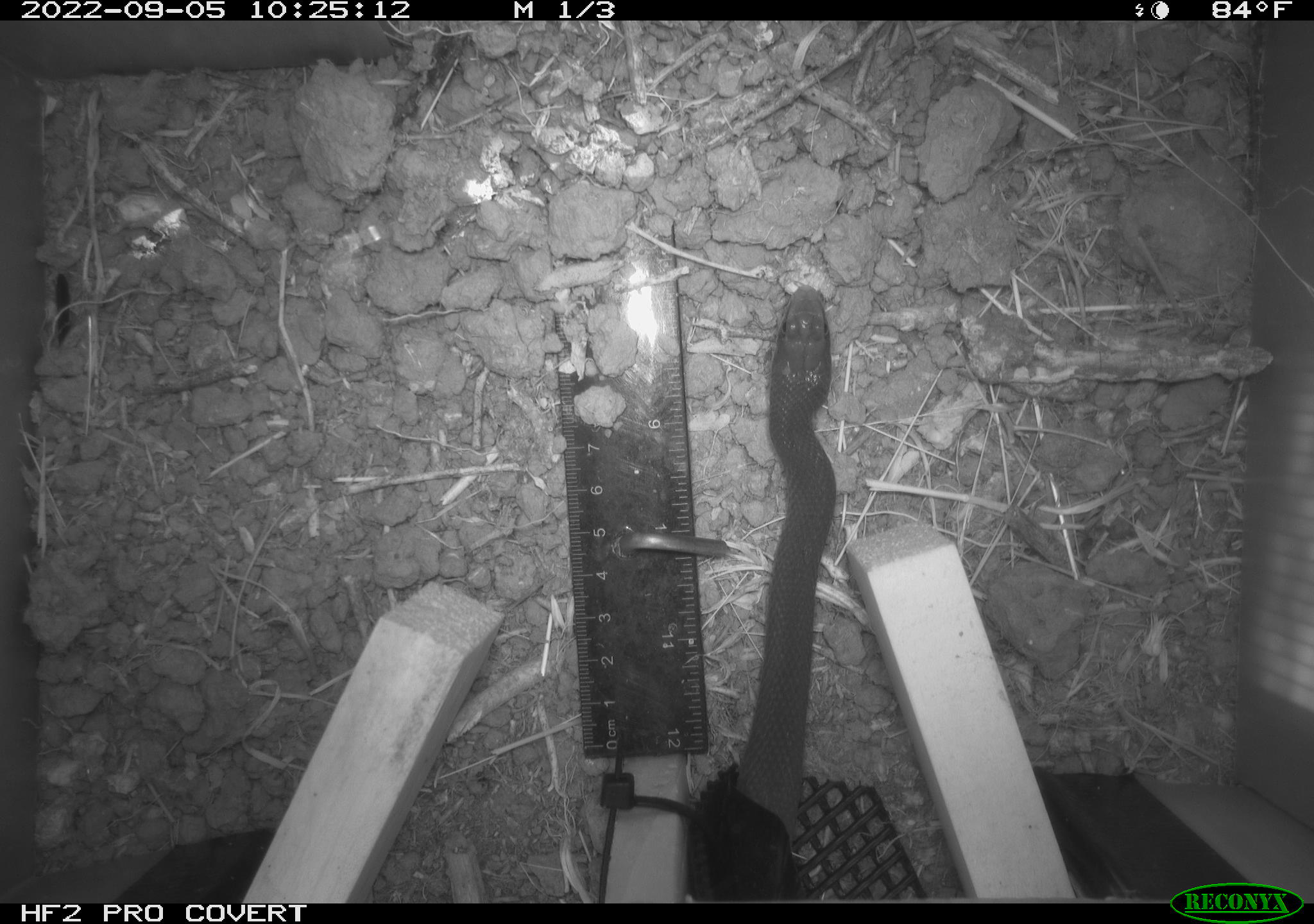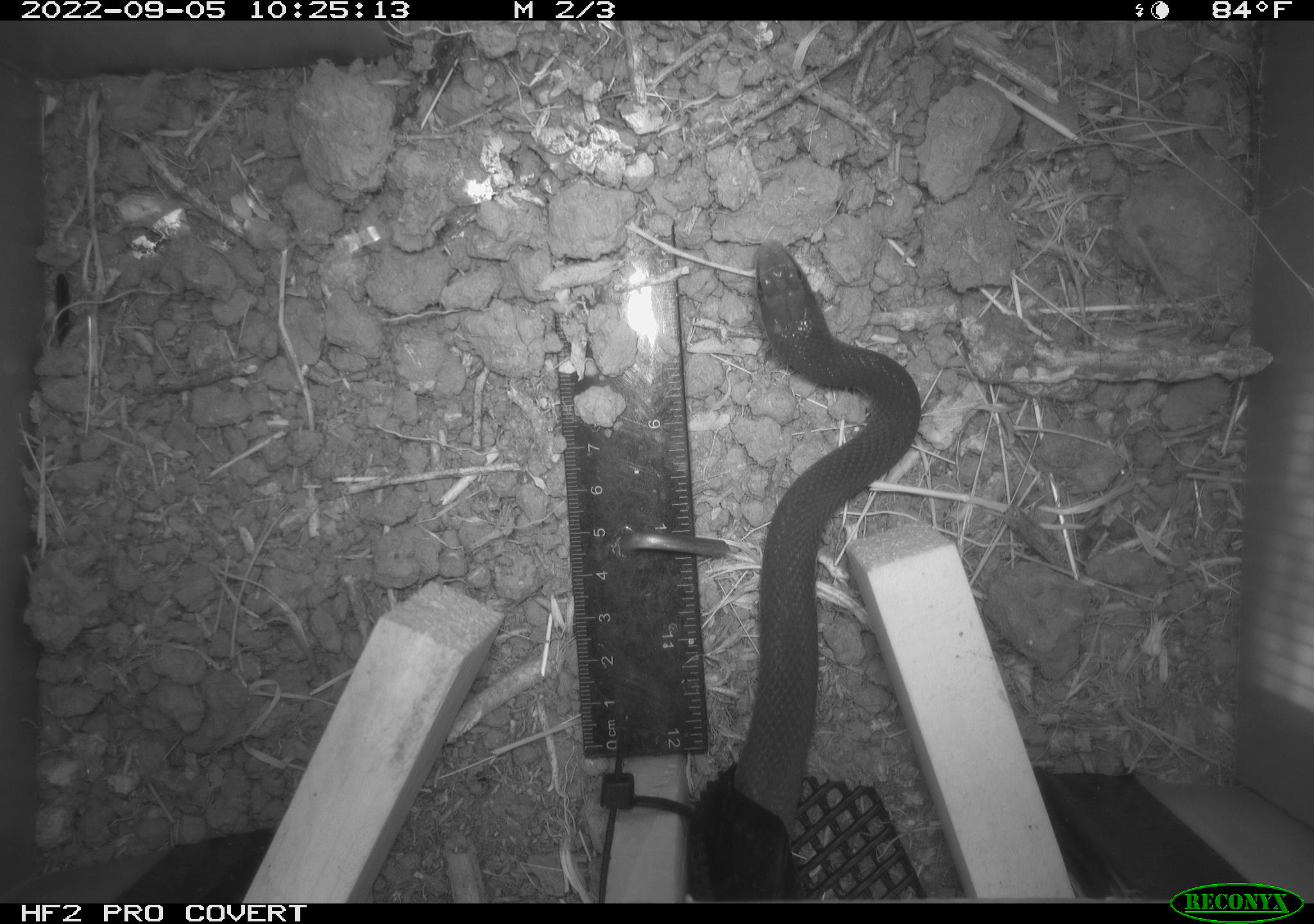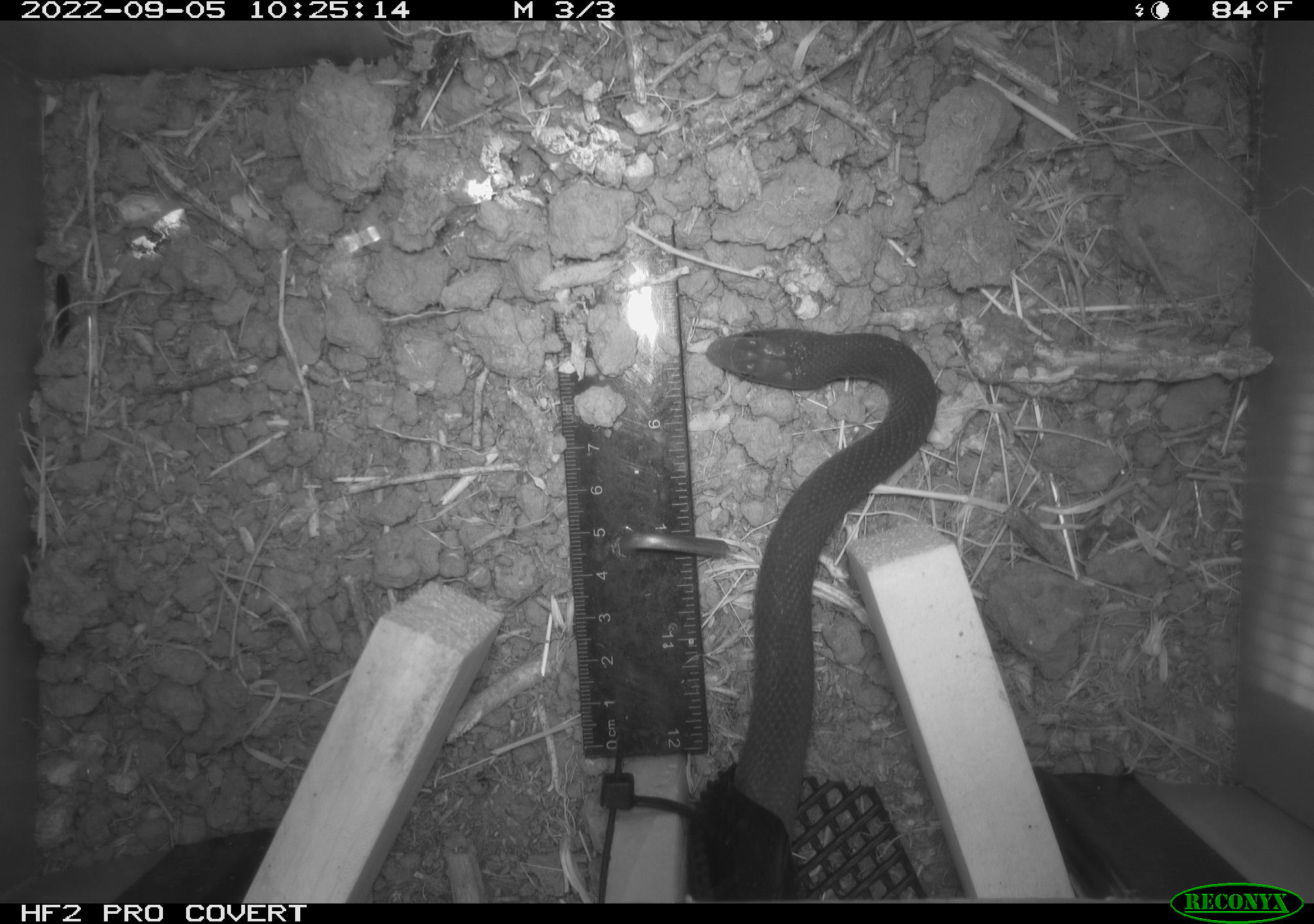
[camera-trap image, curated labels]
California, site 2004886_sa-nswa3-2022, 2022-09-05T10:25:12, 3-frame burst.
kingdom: Animalia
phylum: Chordata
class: Reptilia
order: Squamata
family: Colubridae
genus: Coluber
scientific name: Coluber constrictor mormon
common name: western yellow-bellied racer